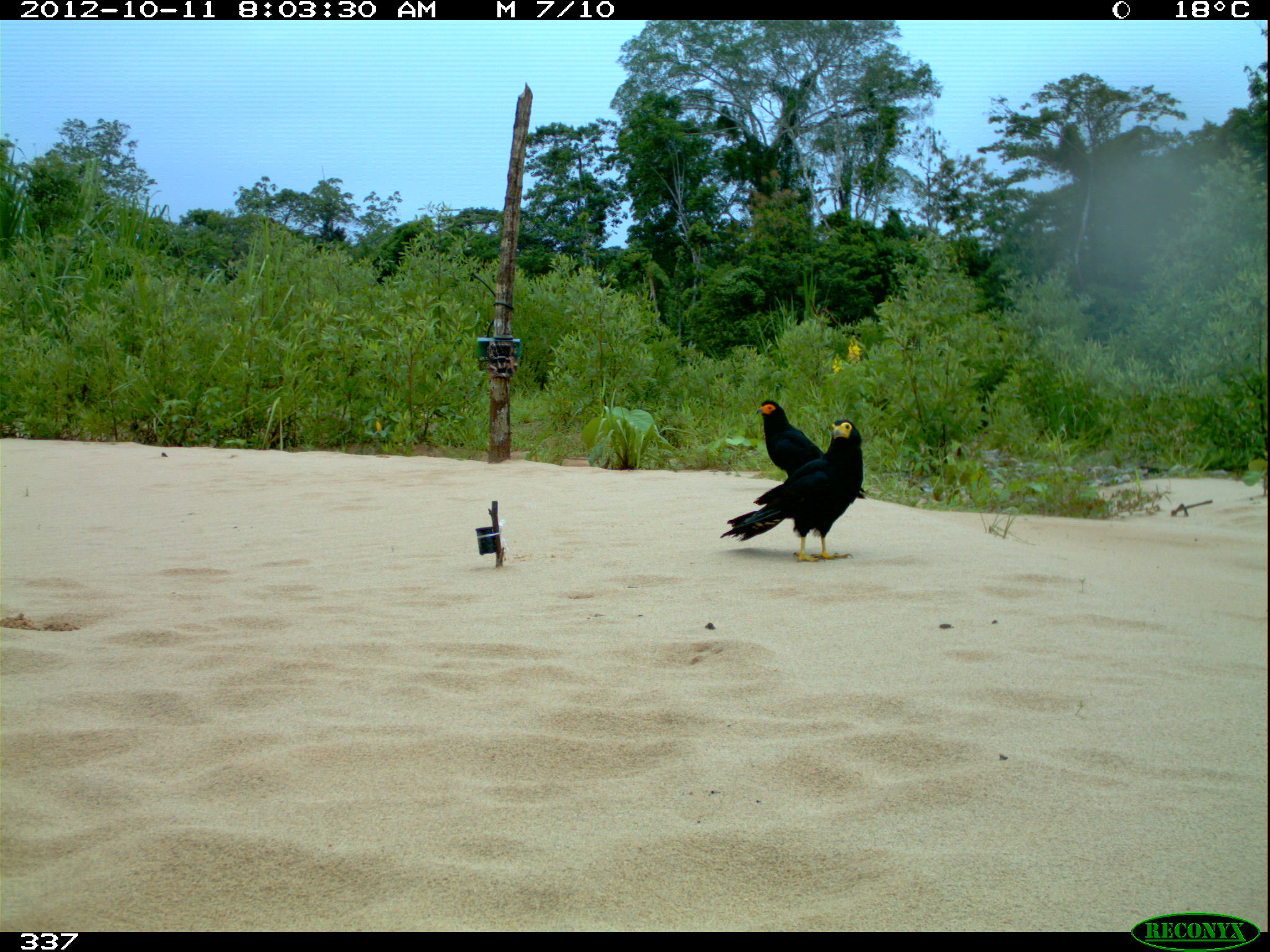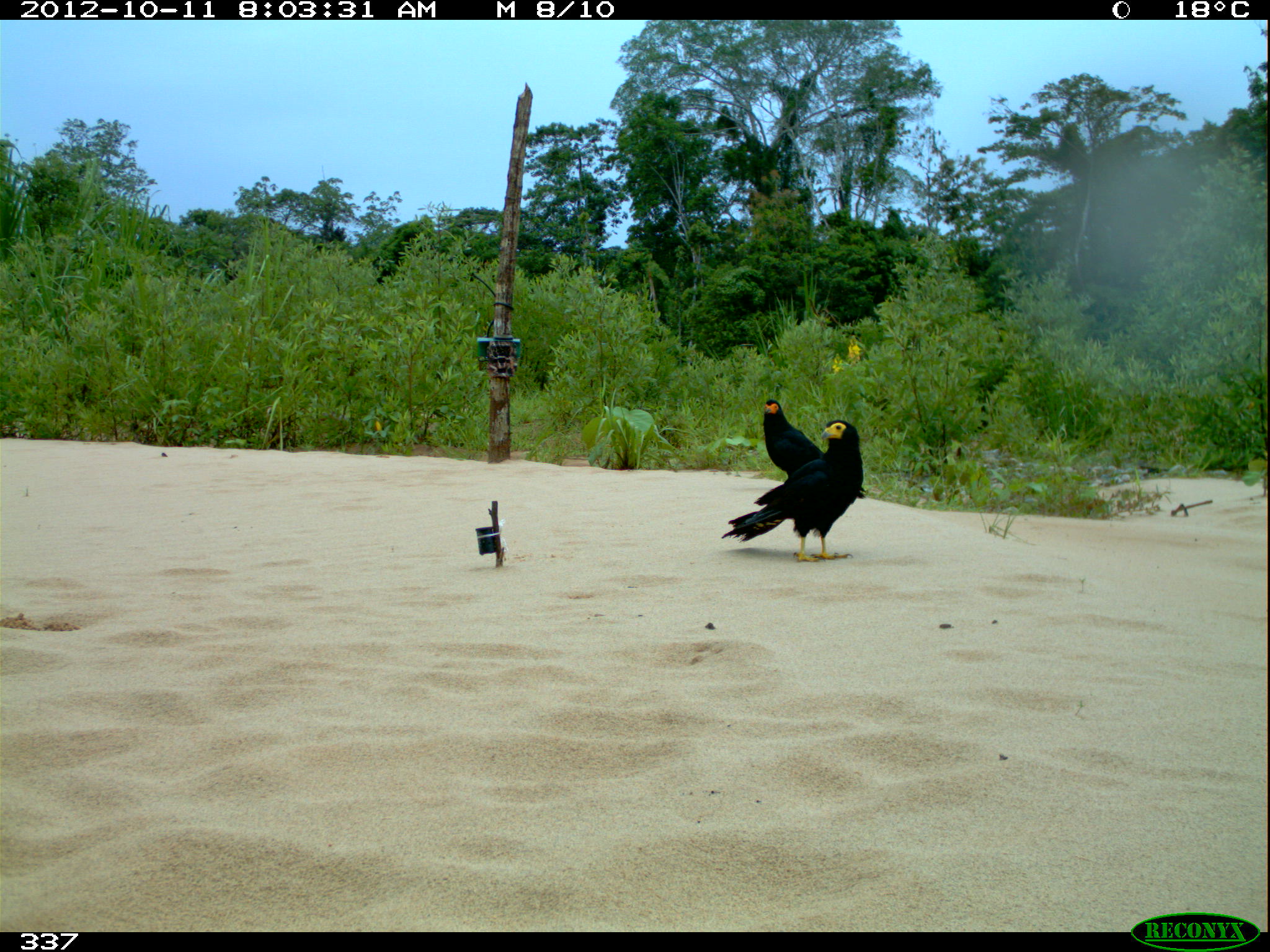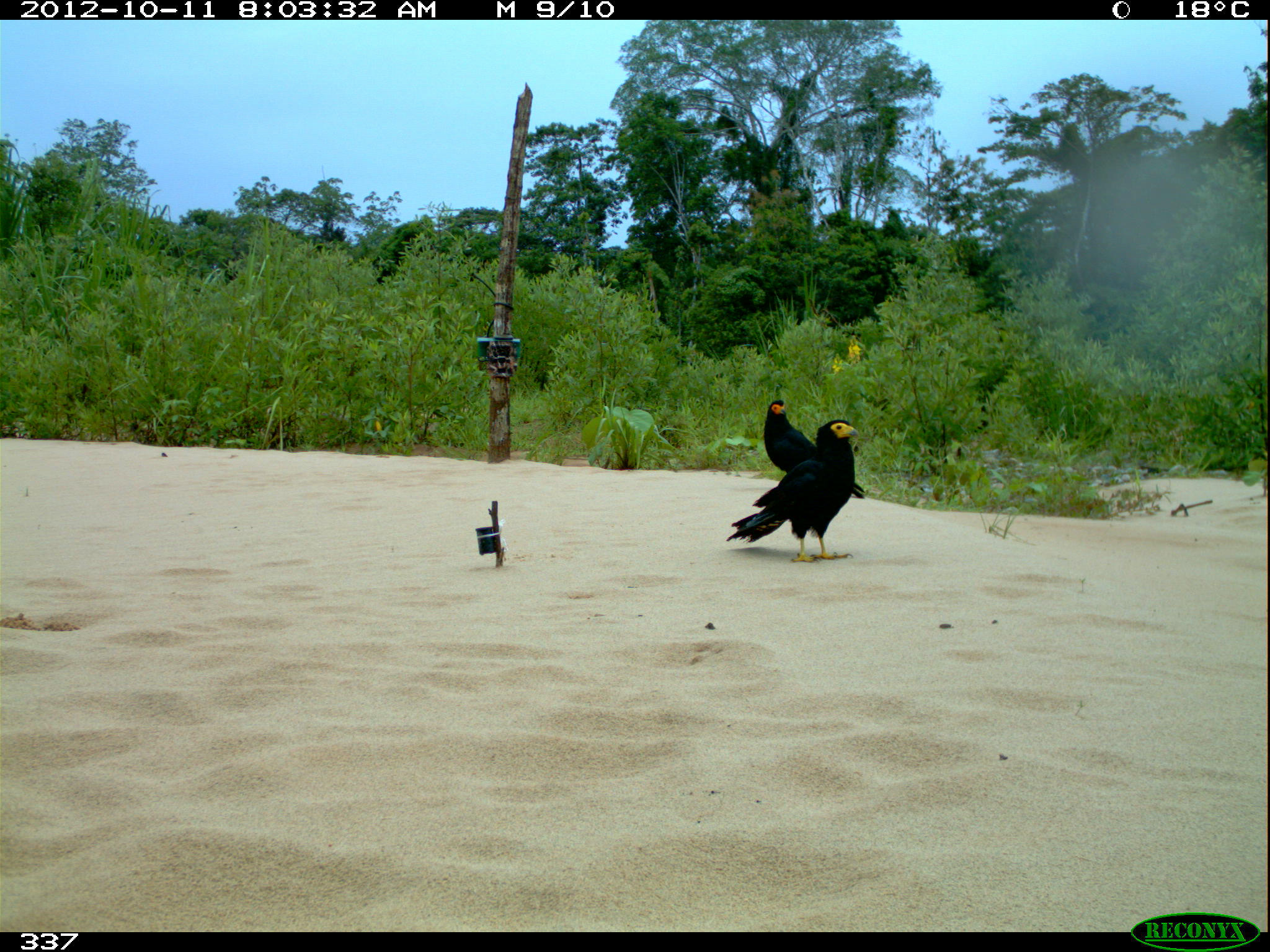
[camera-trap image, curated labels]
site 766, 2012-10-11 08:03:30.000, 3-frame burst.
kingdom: Animalia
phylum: Chordata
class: Aves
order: Falconiformes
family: Falconidae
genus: Daptrius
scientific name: Daptrius ater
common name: black caracara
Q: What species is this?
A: Daptrius ater (black caracara).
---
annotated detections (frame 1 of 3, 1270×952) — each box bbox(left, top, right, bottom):
daptrius ater: bbox(718, 418, 864, 563); bbox(755, 398, 867, 499)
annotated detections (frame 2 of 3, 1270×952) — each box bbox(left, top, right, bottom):
daptrius ater: bbox(721, 419, 863, 562); bbox(763, 400, 867, 498)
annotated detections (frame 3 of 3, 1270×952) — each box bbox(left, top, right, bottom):
daptrius ater: bbox(726, 419, 861, 562); bbox(763, 398, 866, 499)